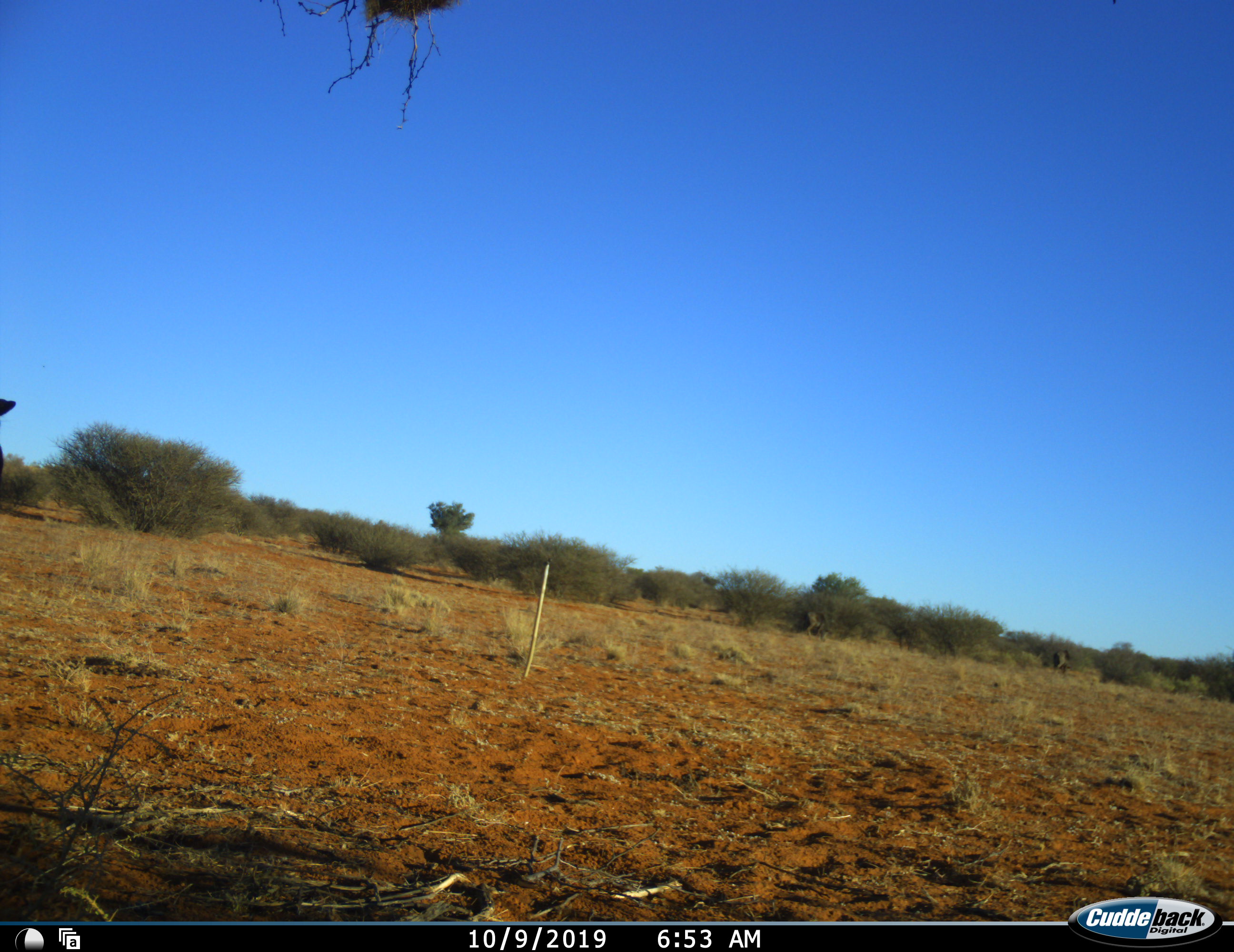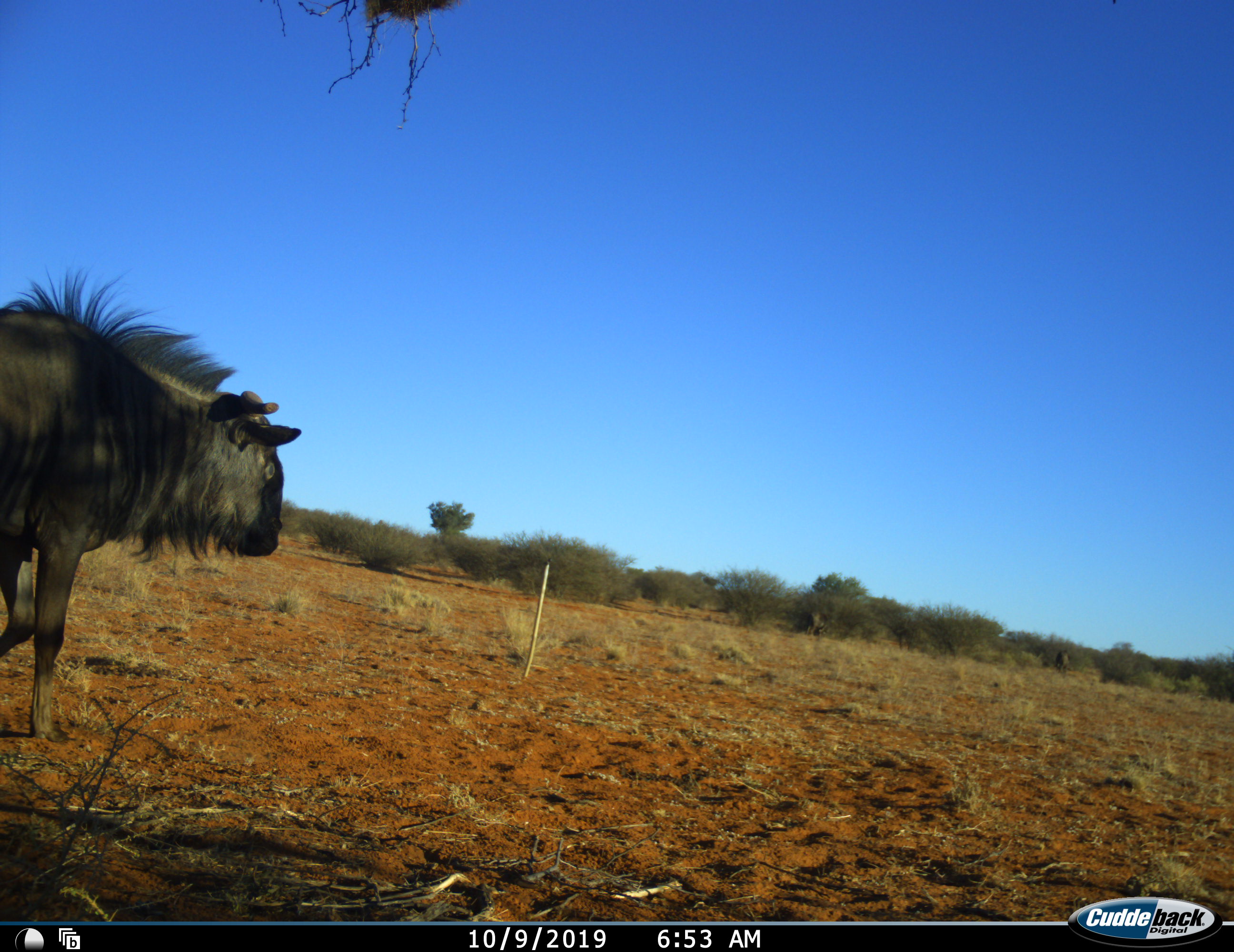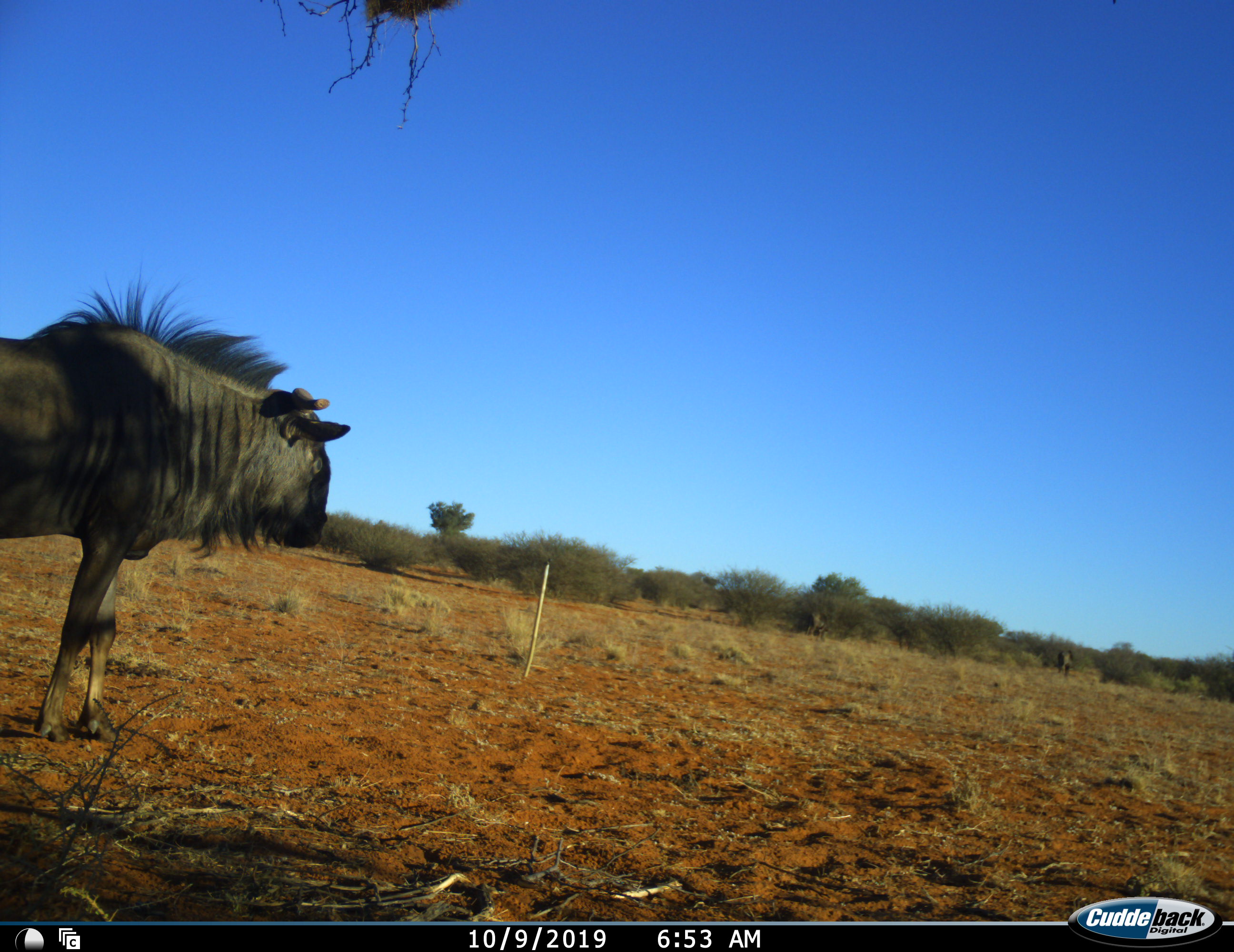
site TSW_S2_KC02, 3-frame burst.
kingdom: Animalia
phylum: Chordata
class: Mammalia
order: Artiodactyla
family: Bovidae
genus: Connochaetes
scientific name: Connochaetes taurinus taurinus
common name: blue wildebeest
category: wildebeestblue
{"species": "wildebeestblue (blue wildebeest) (Connochaetes taurinus taurinus)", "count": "1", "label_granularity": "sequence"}